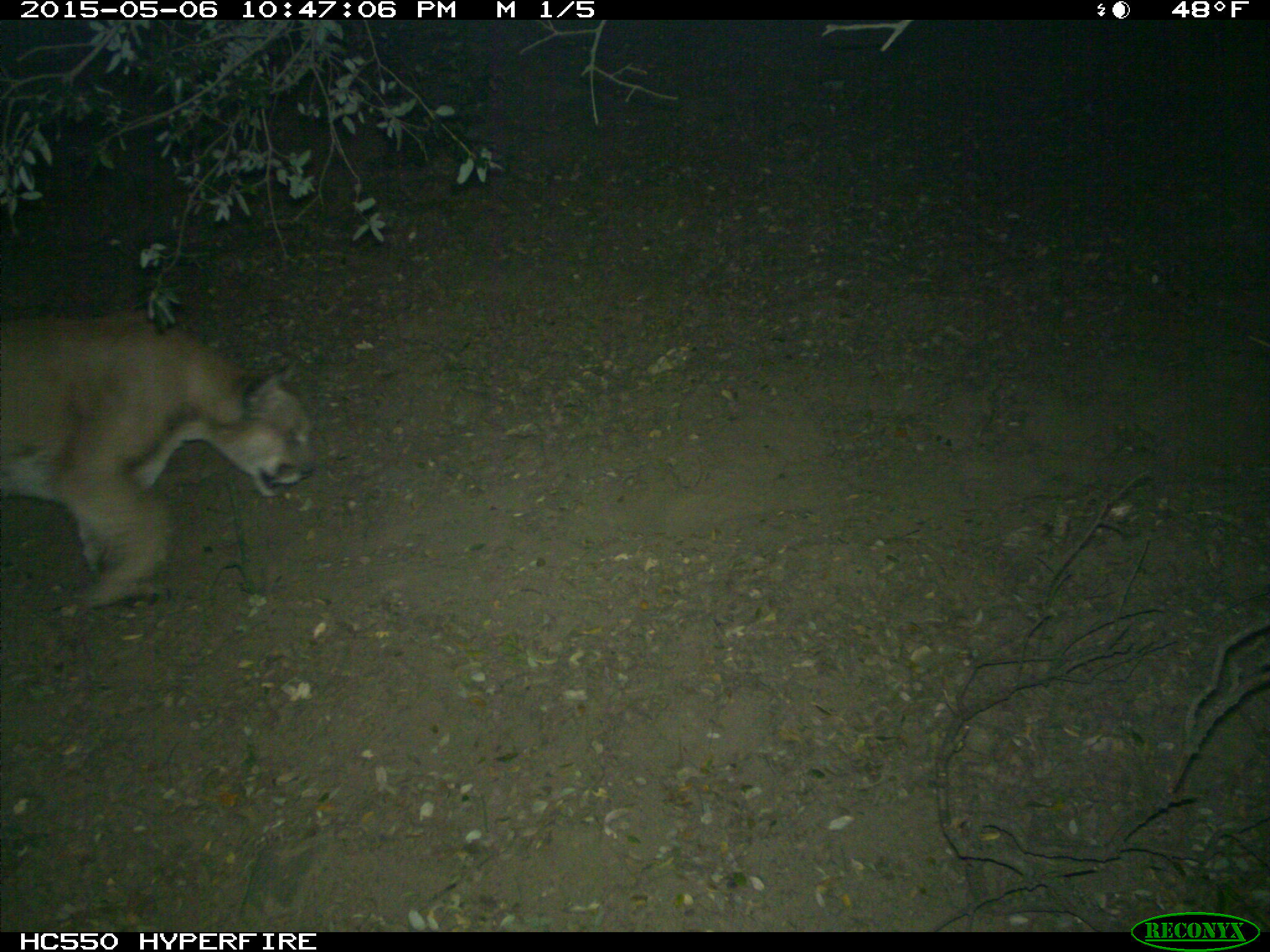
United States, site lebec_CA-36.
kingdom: Animalia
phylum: Chordata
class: Mammalia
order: Carnivora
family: Felidae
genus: Puma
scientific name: Puma concolor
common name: mountain lion